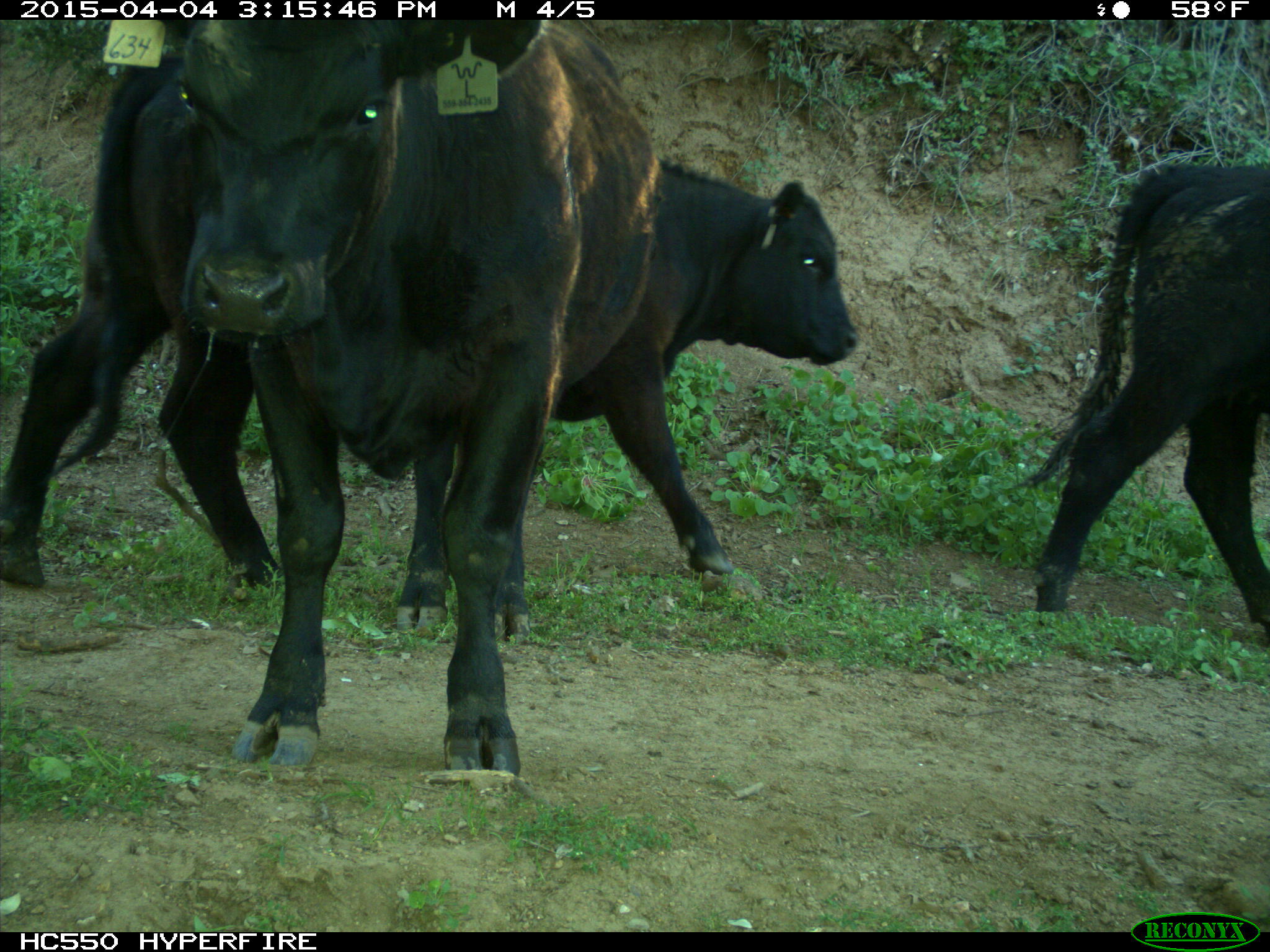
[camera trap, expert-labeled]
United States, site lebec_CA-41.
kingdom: Animalia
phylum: Chordata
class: Mammalia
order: Artiodactyla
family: Bovidae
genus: Bos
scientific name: Bos taurus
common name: domestic cow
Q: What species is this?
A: Bos taurus (domestic cow).